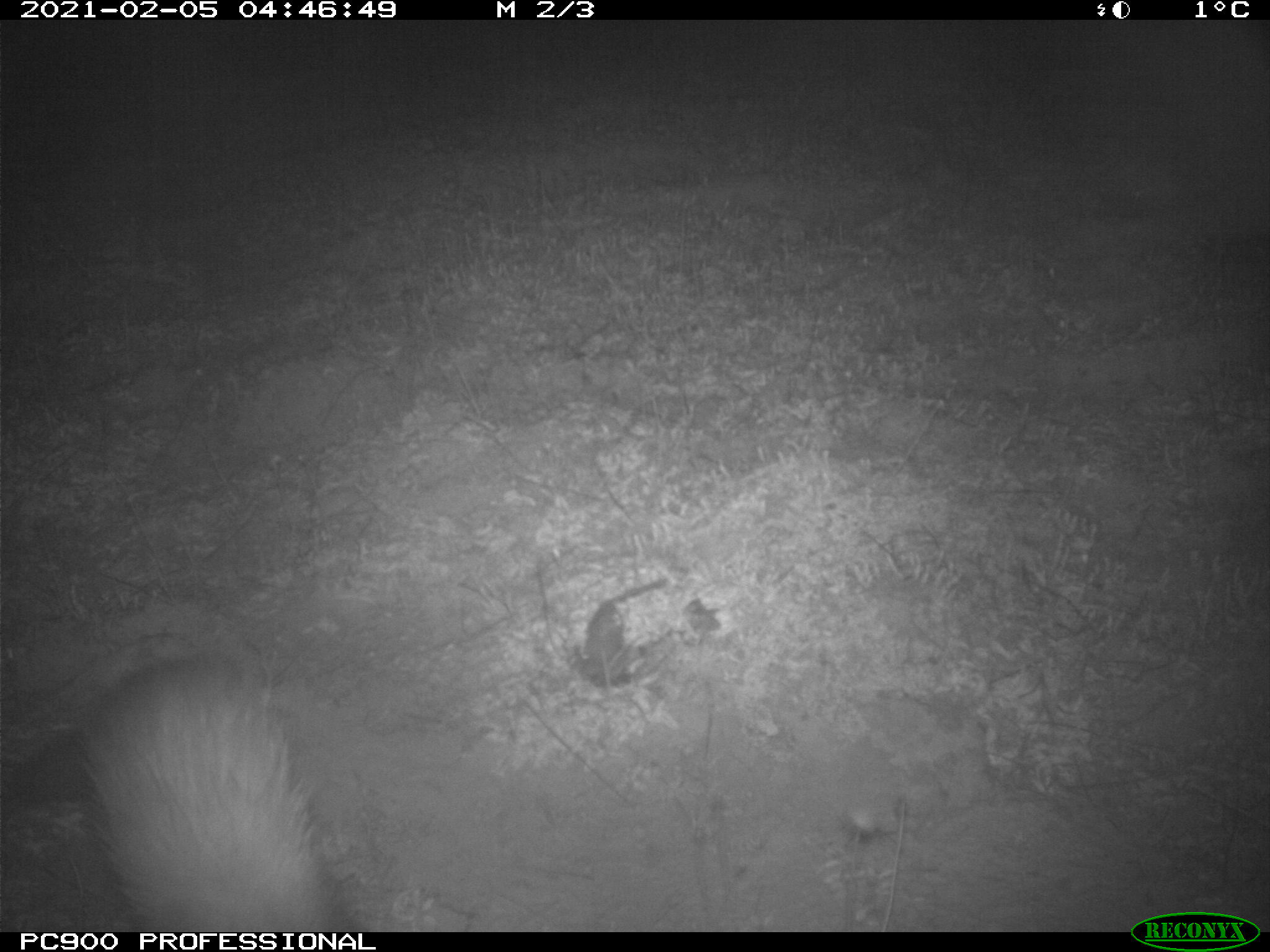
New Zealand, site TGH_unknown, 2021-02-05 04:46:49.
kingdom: Animalia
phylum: Chordata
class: Mammalia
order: Carnivora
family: Mustelidae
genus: Mustela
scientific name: Mustela furo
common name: ferret